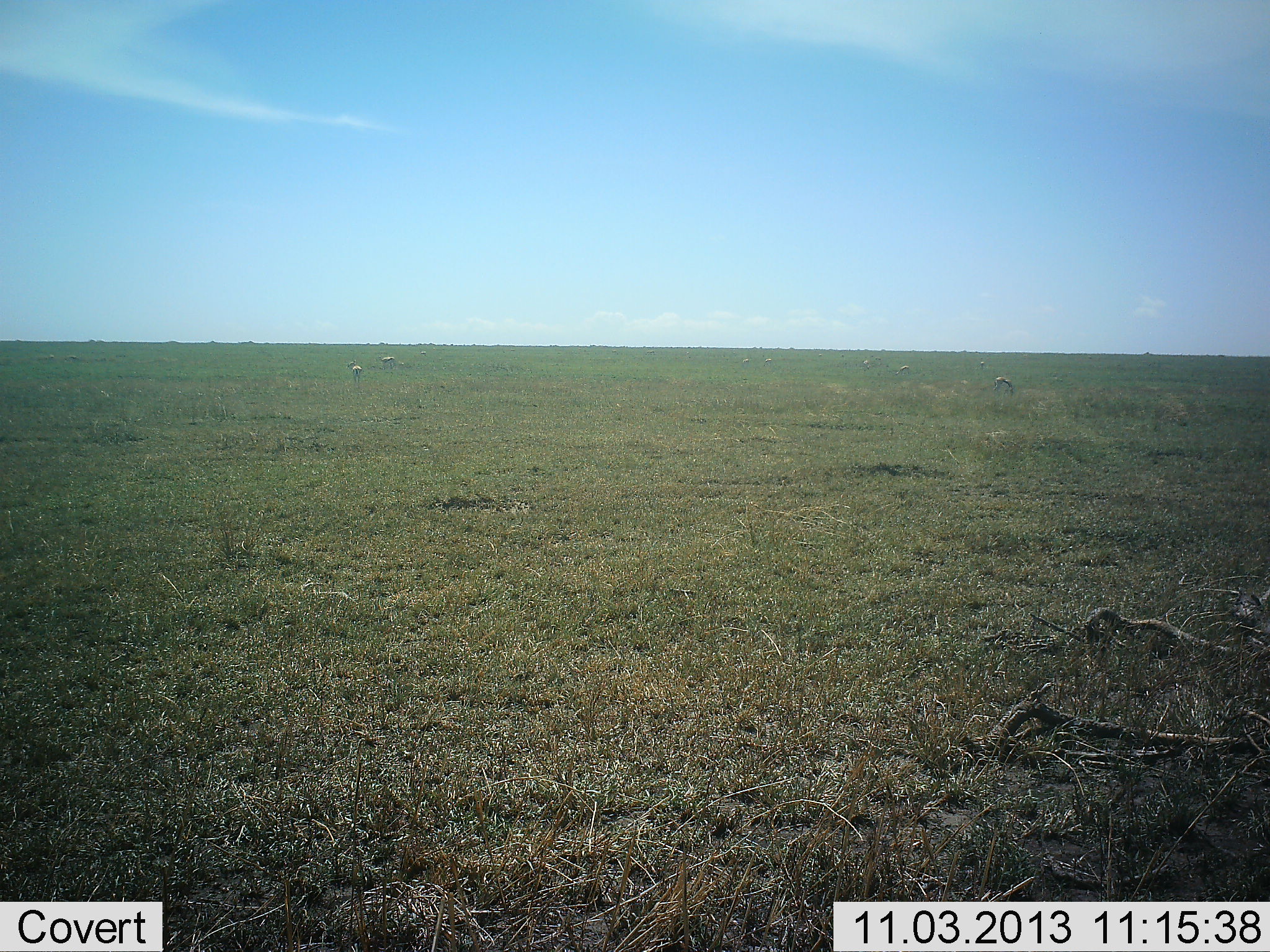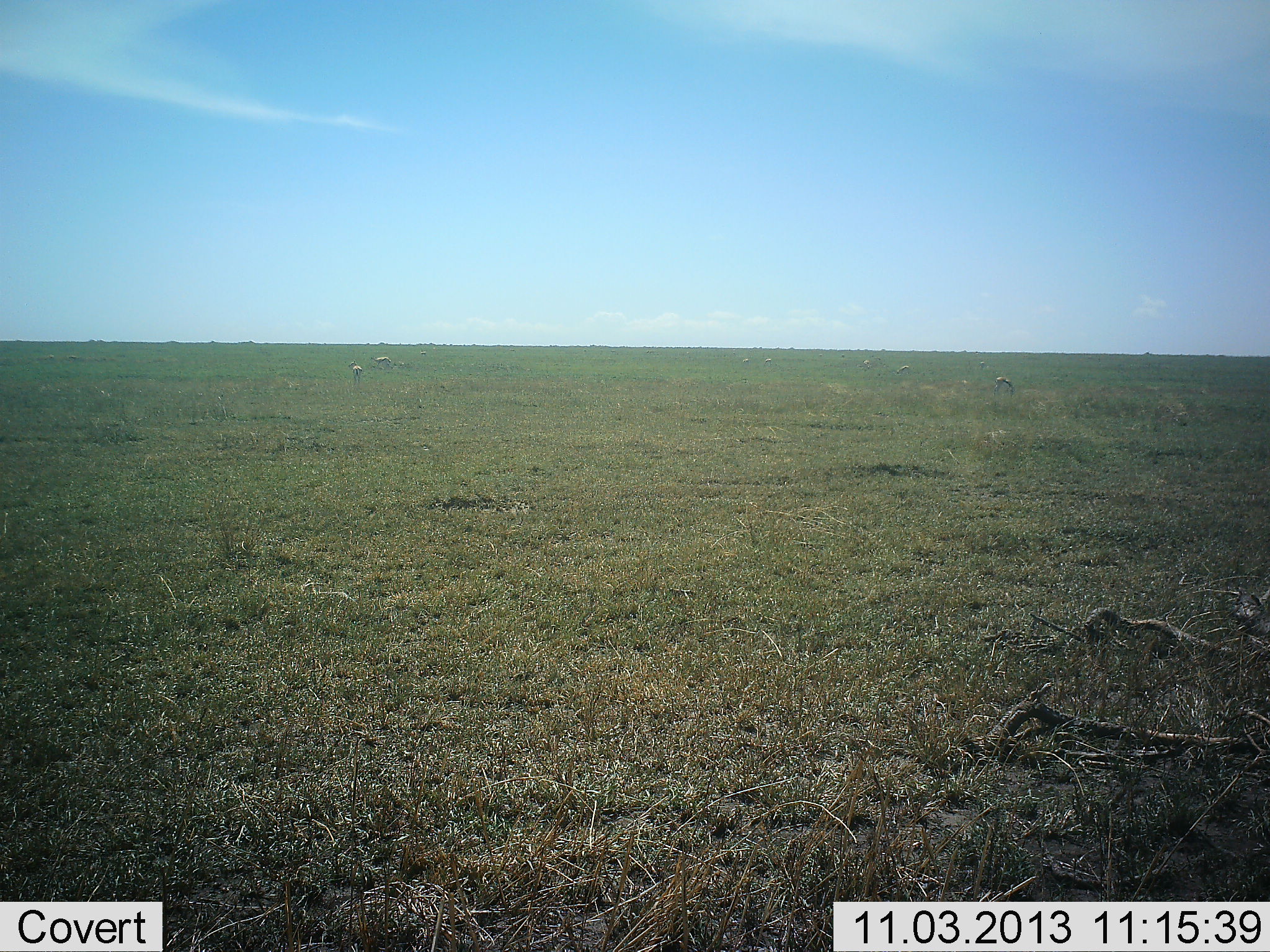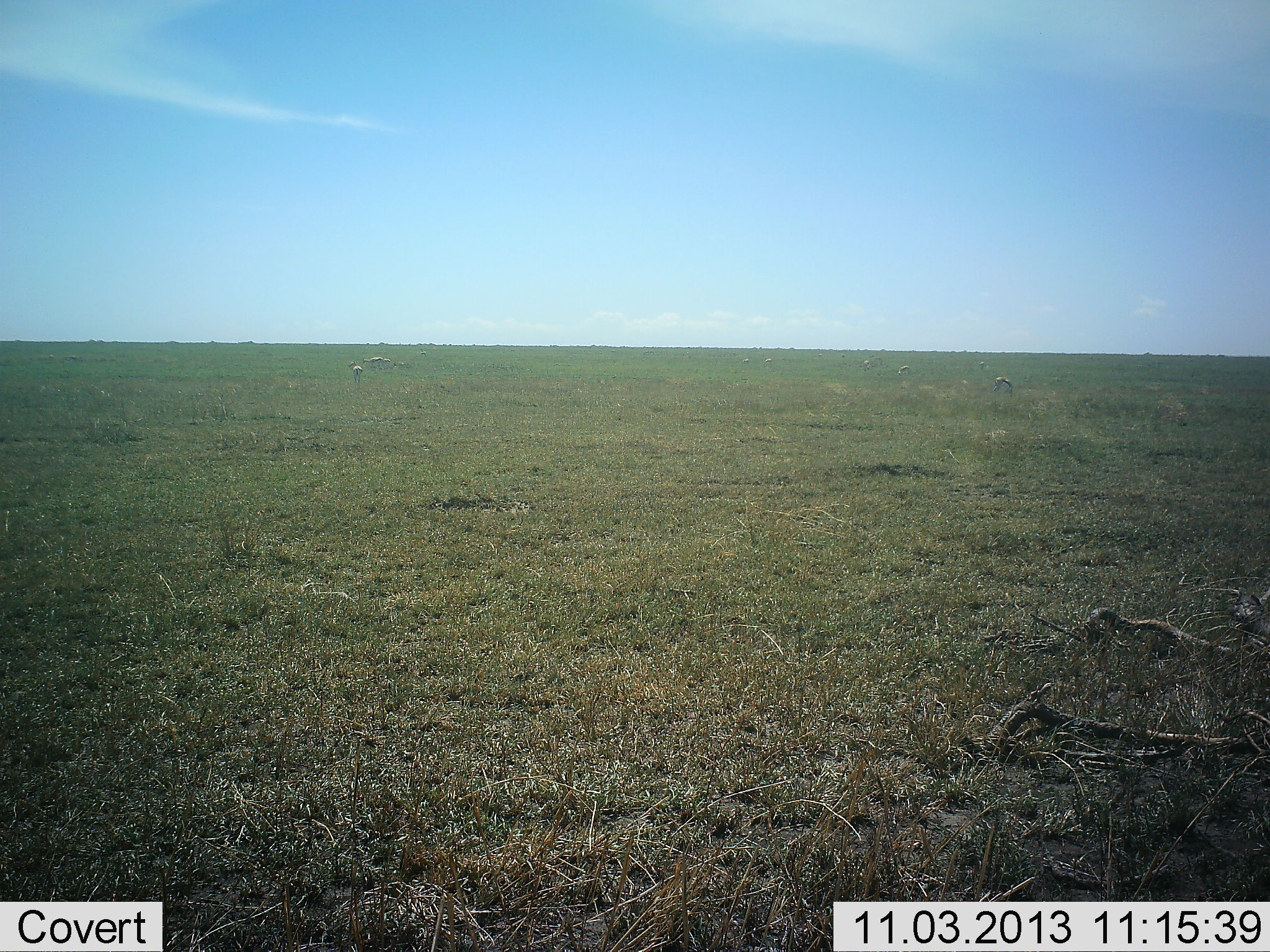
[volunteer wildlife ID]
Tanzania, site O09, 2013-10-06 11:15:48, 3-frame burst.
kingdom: Animalia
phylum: Chordata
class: Mammalia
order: Artiodactyla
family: Bovidae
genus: Eudorcas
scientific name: Eudorcas thomsonii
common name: thomson's gazelle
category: gazellethomsons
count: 5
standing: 75%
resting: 0%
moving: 50%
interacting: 0%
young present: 0%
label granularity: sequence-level